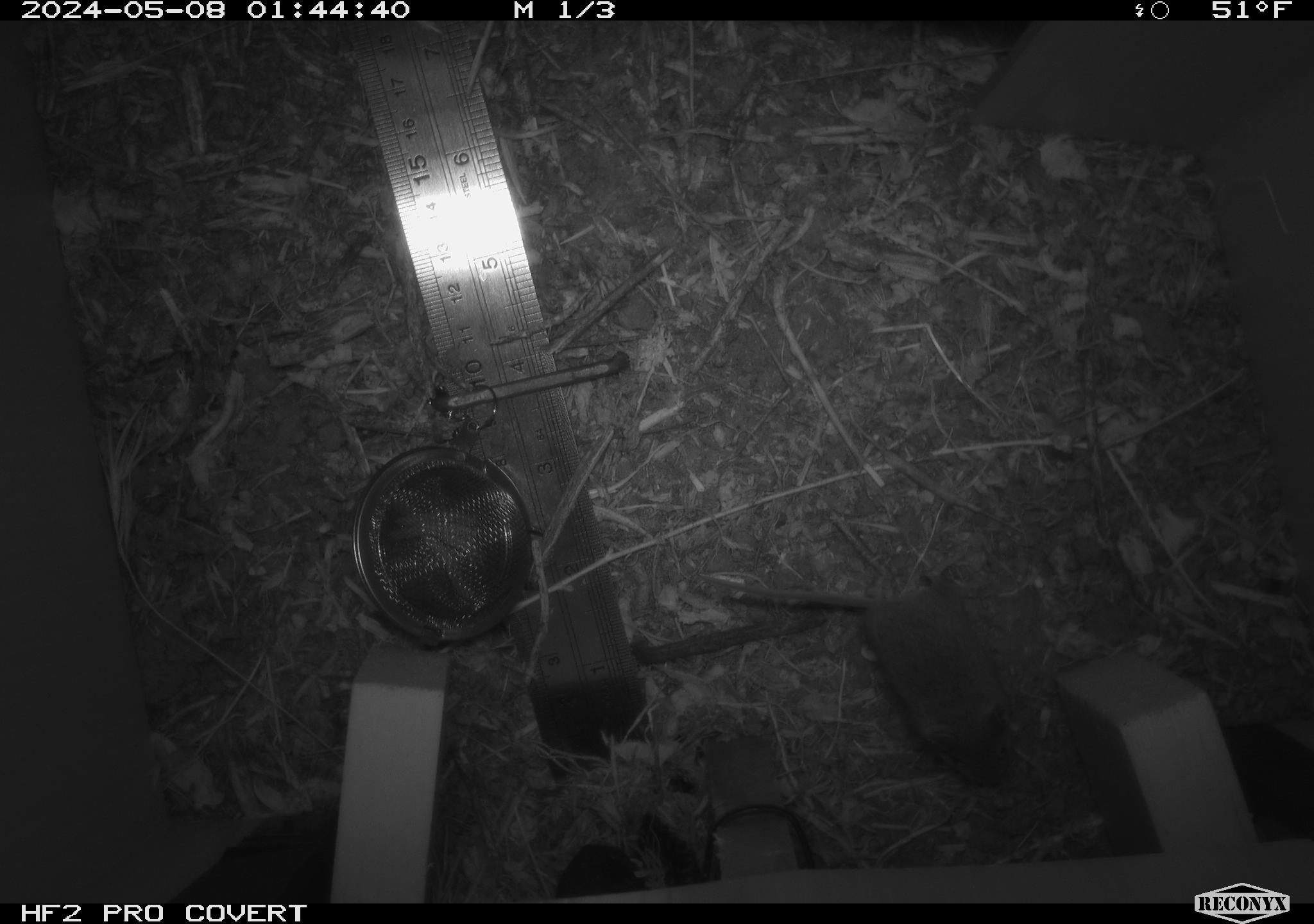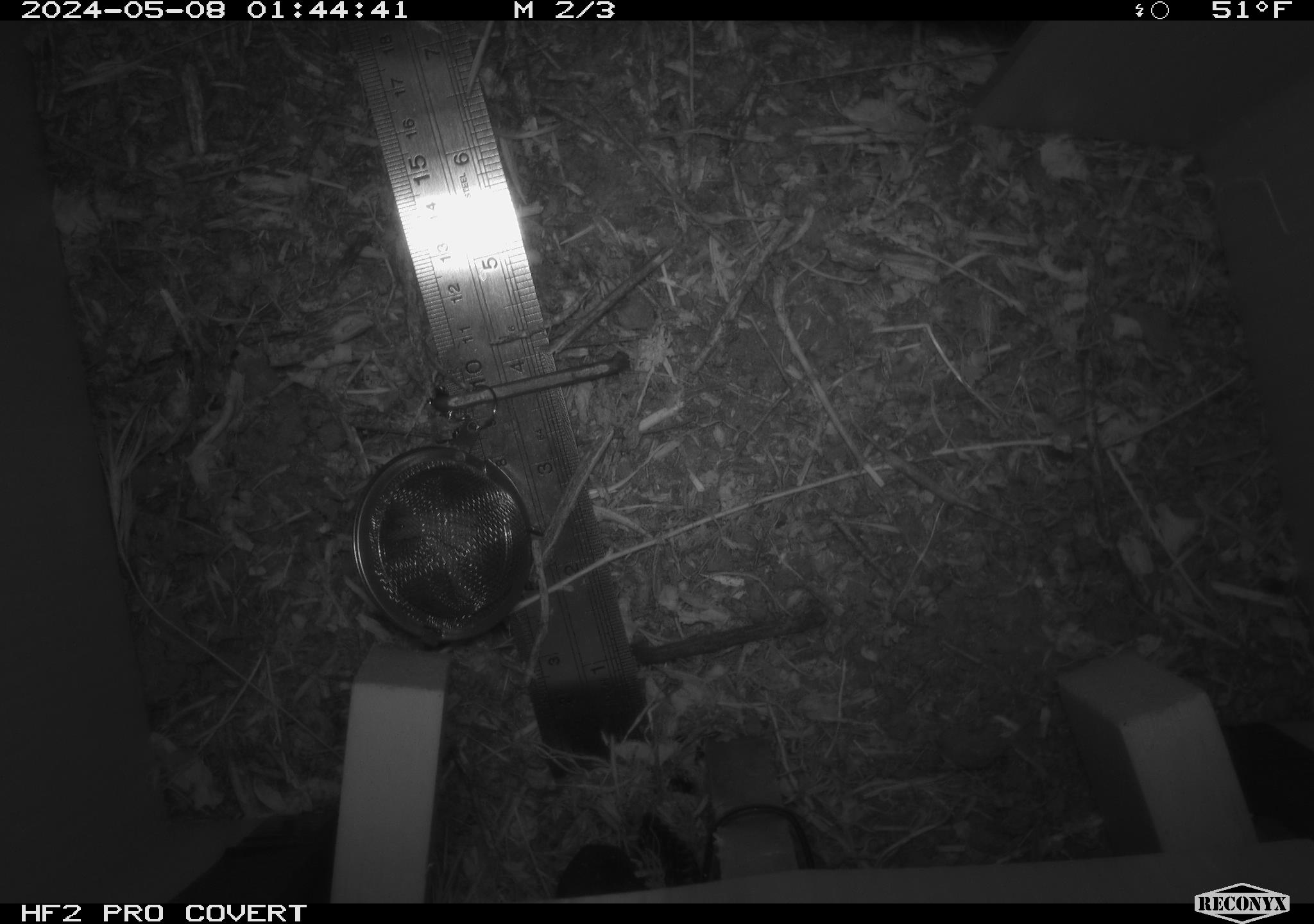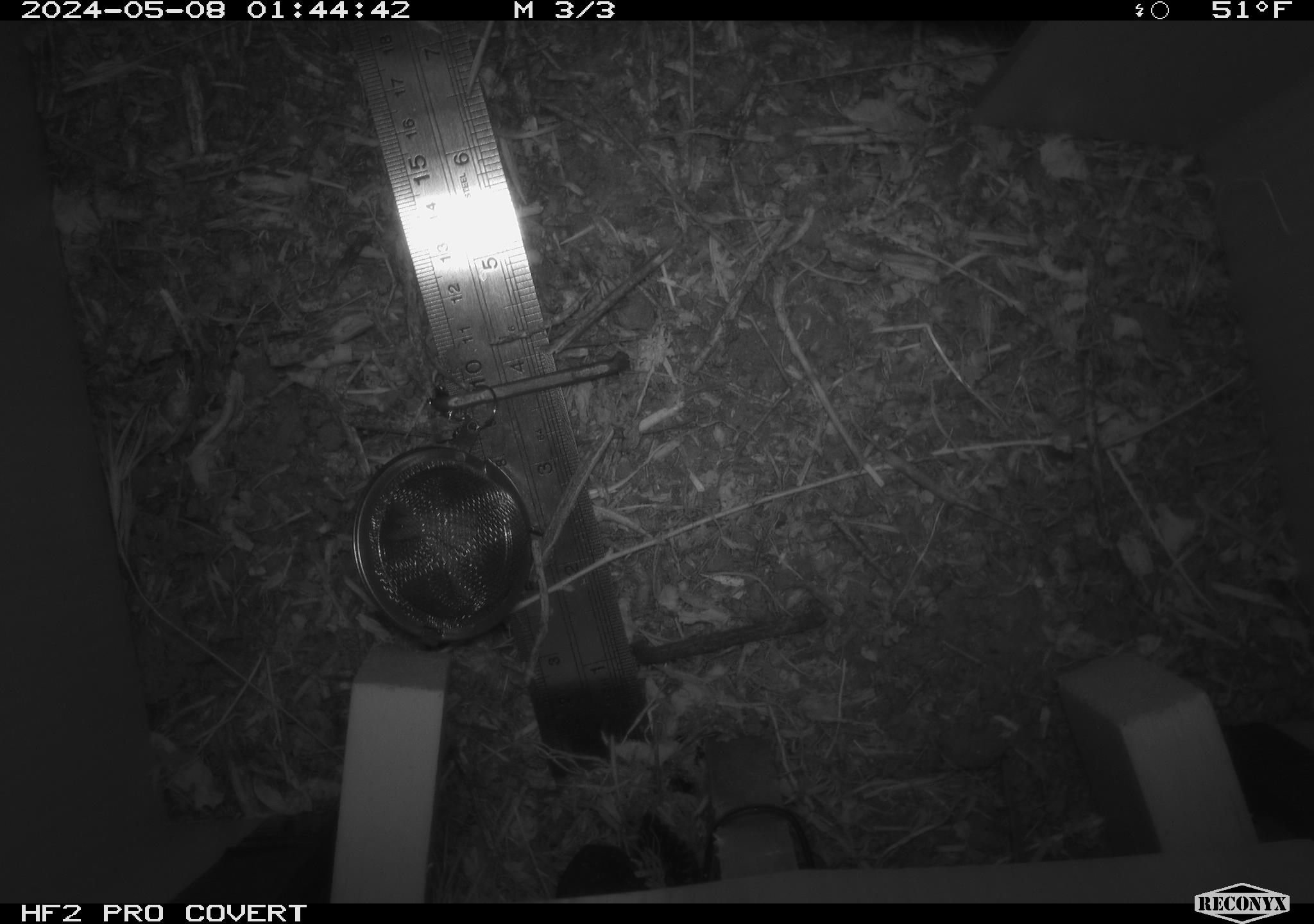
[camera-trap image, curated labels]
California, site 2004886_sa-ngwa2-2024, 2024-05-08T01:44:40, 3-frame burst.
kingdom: Animalia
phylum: Chordata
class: Mammalia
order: Rodentia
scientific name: Rodentia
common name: mouse species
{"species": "mouse species (Rodentia)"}